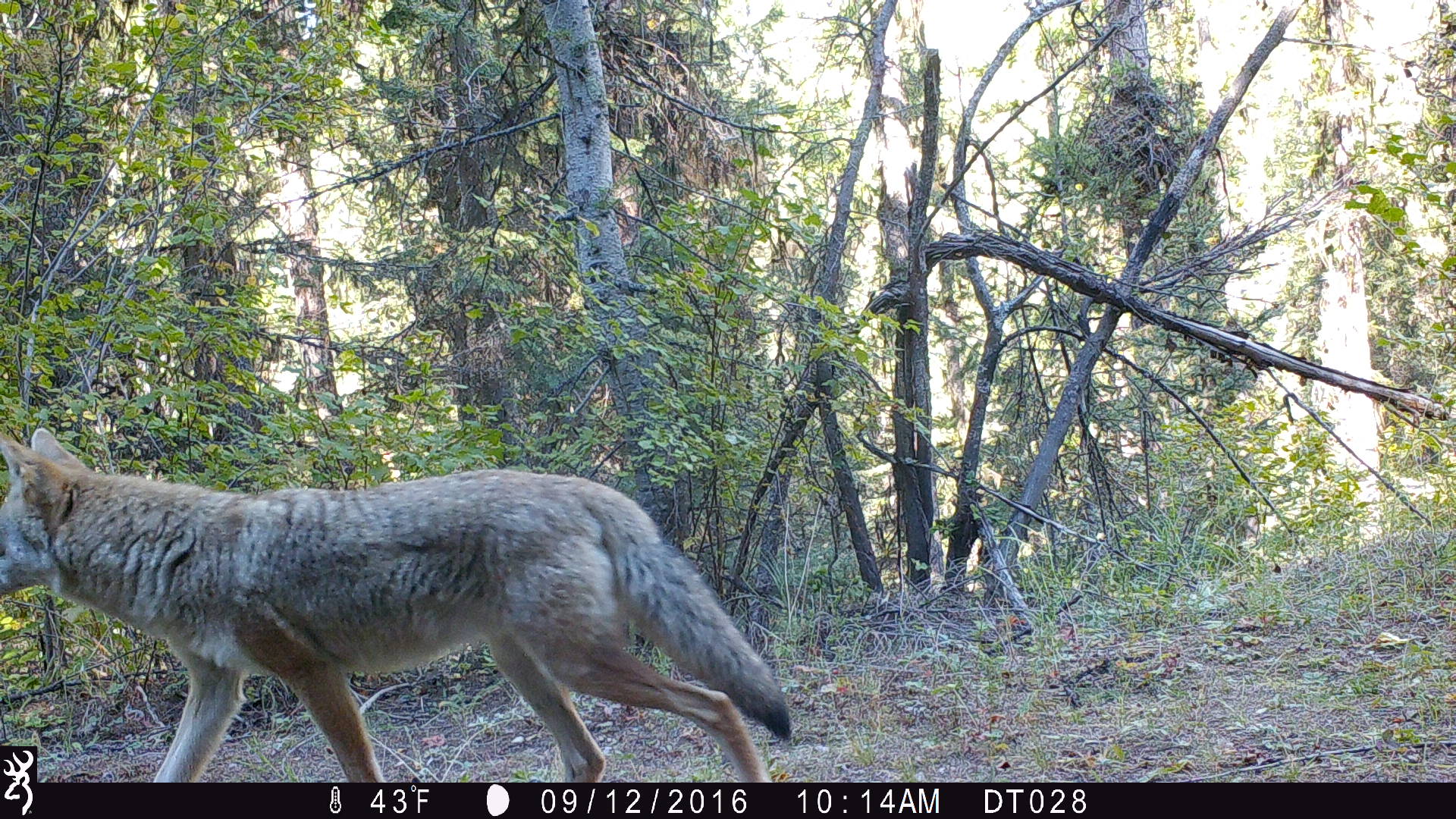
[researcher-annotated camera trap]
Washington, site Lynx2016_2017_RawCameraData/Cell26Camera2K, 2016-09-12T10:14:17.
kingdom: Animalia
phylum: Chordata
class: Mammalia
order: Carnivora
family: Canidae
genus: Canis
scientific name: Canis latrans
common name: coyote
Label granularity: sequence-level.